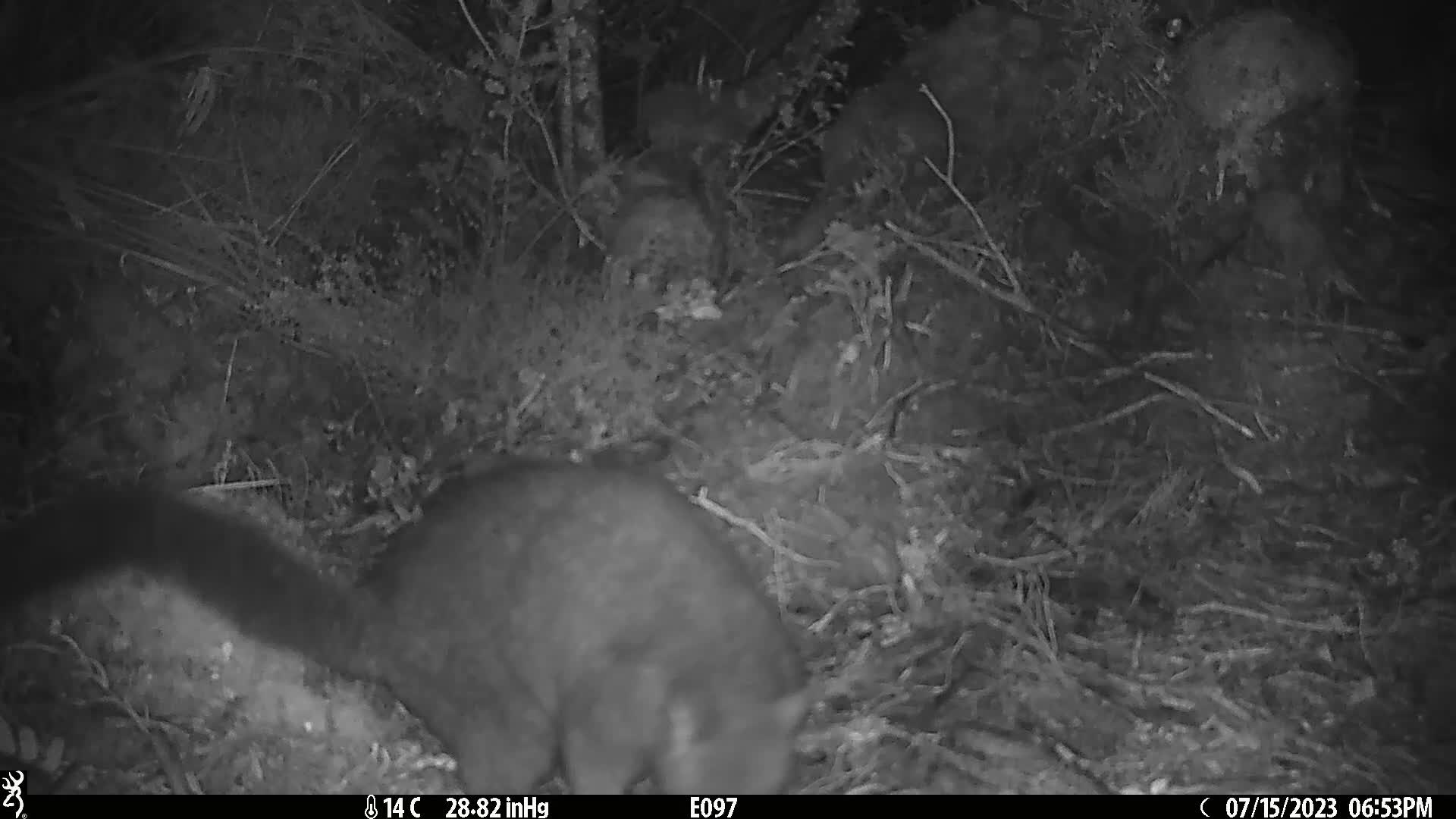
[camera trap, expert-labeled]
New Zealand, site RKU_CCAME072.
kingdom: Animalia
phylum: Chordata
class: Mammalia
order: Diprotodontia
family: Phalangeridae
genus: Trichosurus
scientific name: Trichosurus vulpecula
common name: common brushtail possum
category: possum